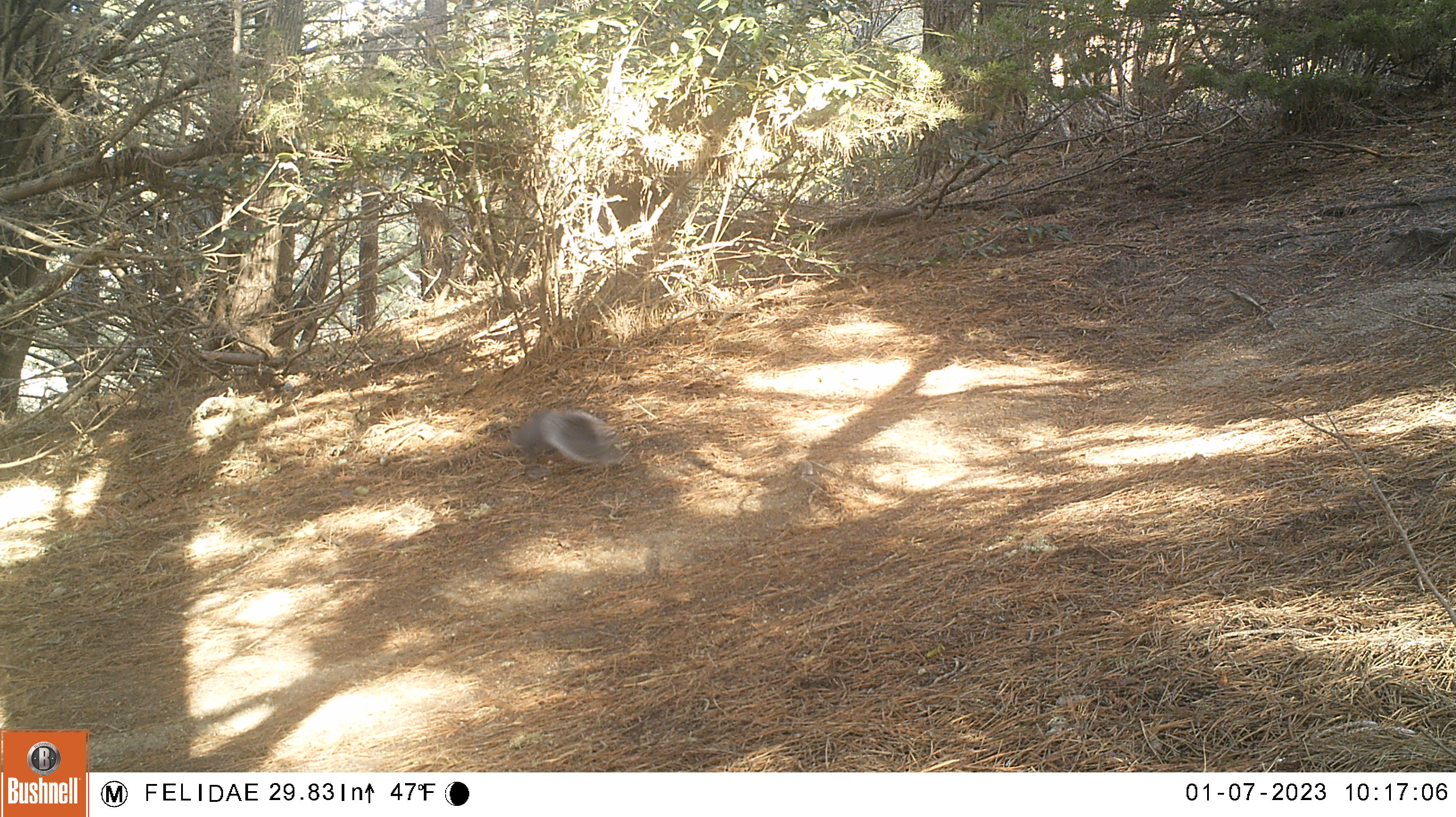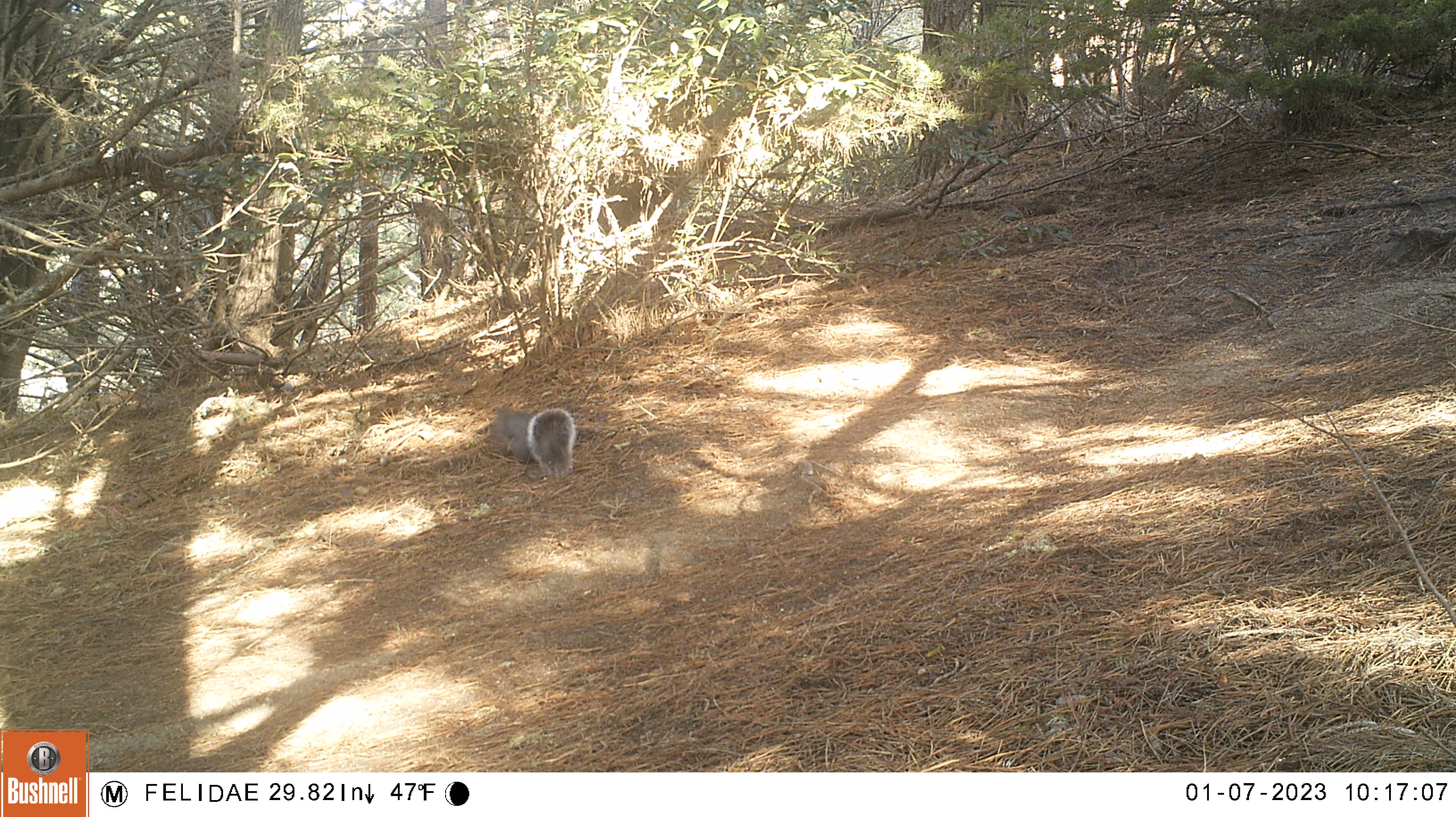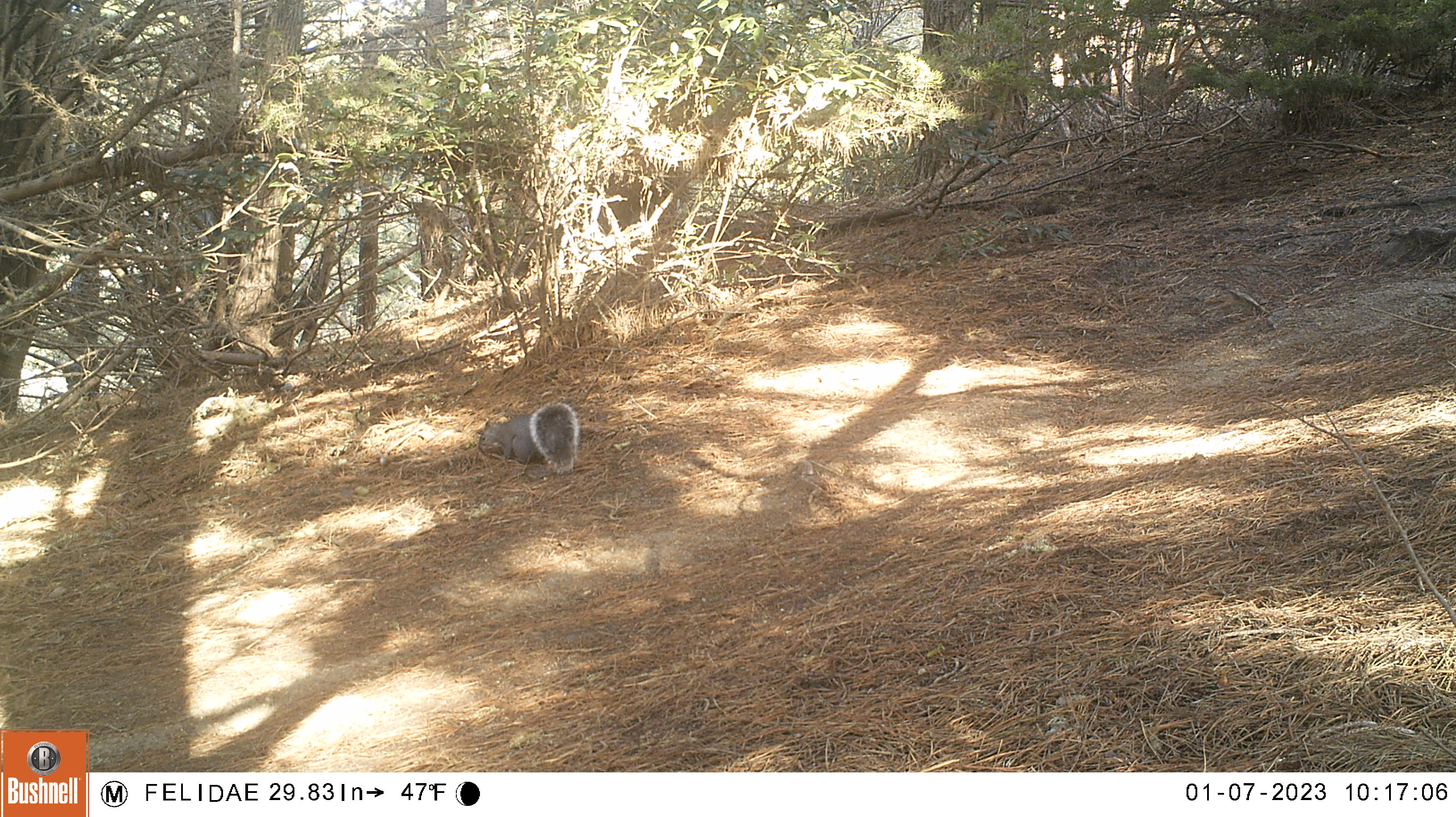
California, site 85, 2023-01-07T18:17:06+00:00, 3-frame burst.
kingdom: Animalia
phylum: Chordata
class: Mammalia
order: Rodentia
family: Sciuridae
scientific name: Sciuridae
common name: squirrel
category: unknown squirrel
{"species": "unknown squirrel (squirrel) (Sciuridae)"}